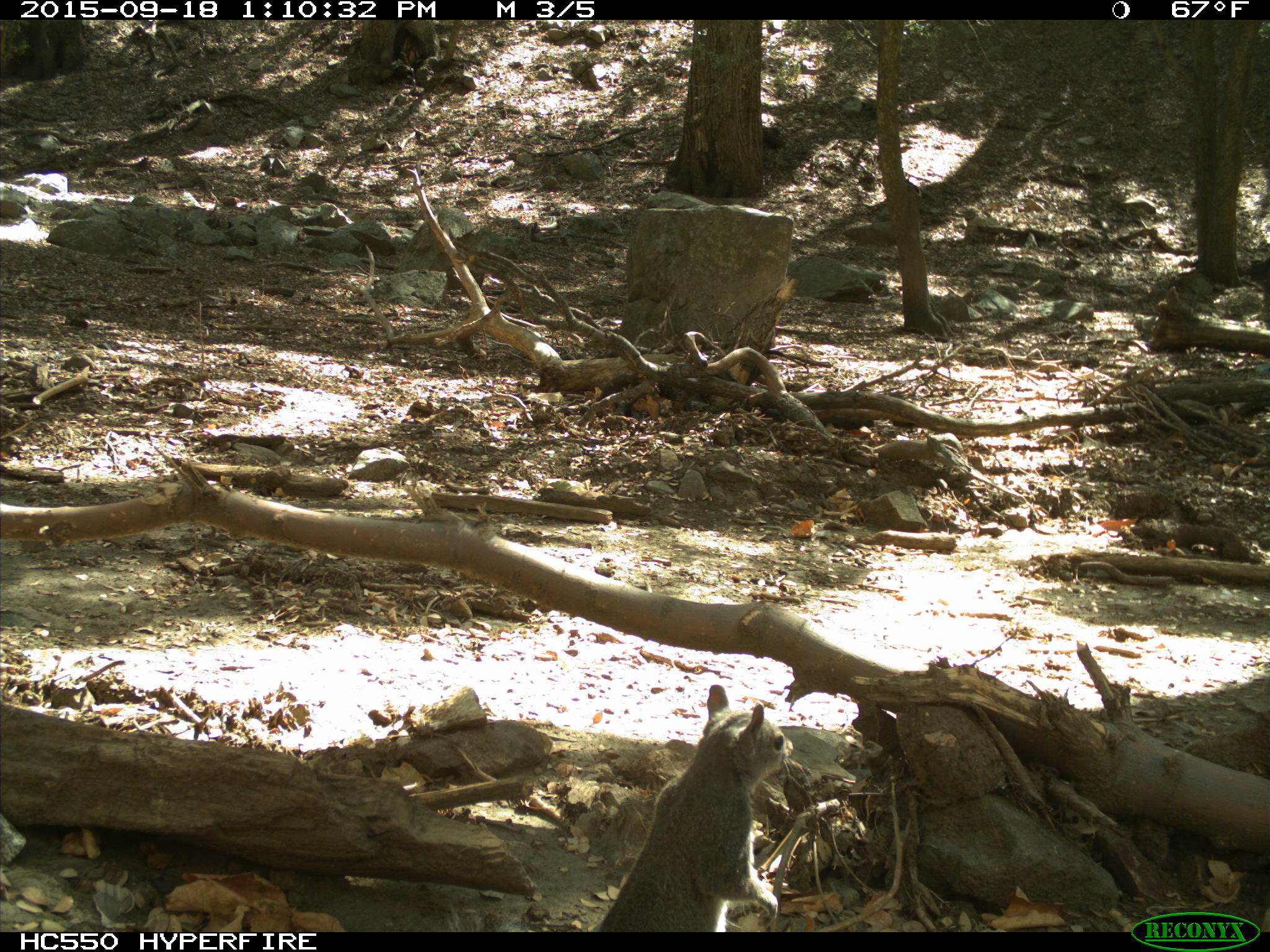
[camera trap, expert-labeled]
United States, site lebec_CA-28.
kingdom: Animalia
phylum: Chordata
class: Mammalia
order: Rodentia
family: Sciuridae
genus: Sciurus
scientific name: Sciurus carolinensis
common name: eastern gray squirrel